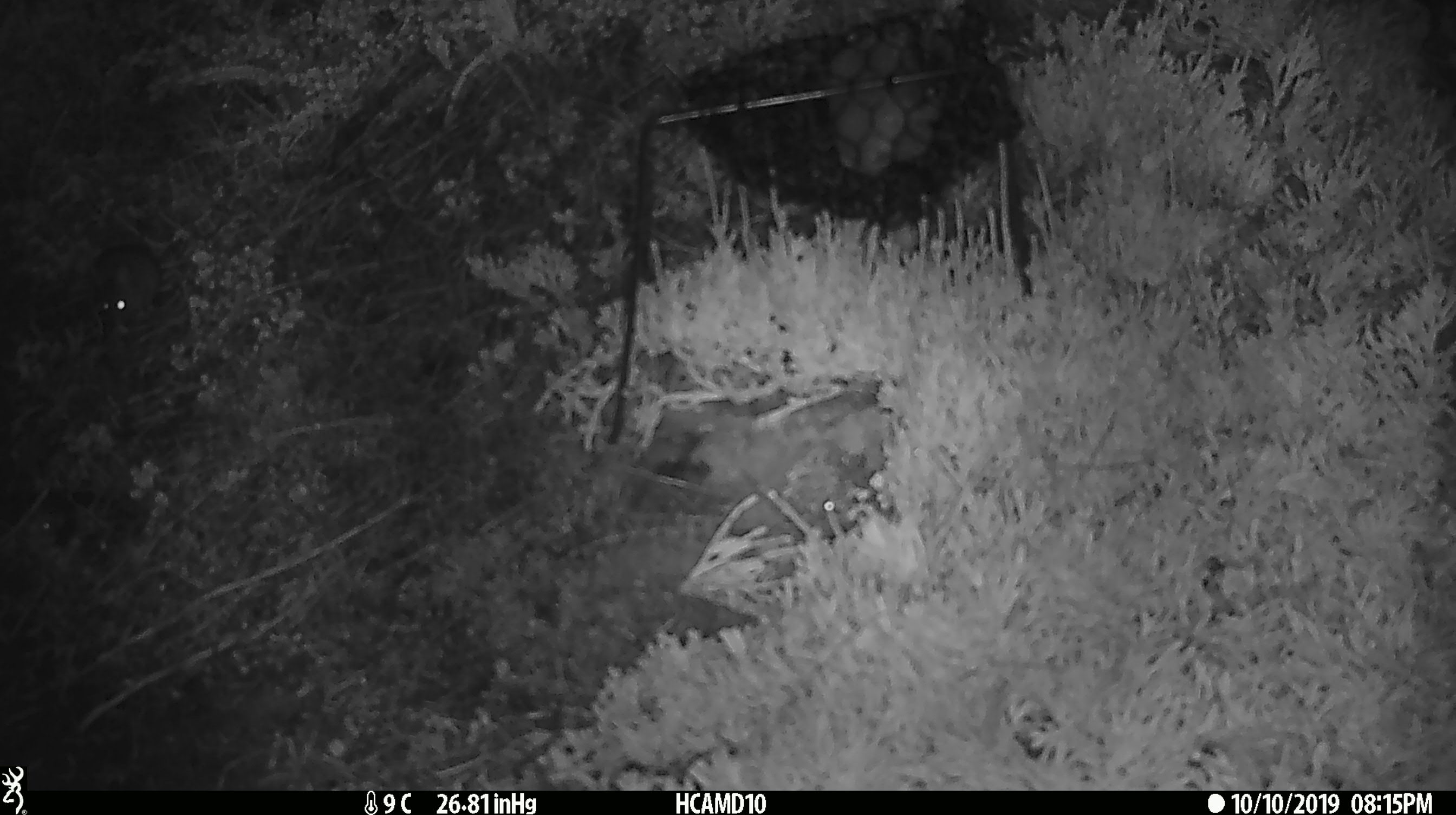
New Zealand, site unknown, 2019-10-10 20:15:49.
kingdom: Animalia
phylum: Chordata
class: Mammalia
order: Rodentia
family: Muridae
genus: Mus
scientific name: Mus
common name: mouse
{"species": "mouse (Mus)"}